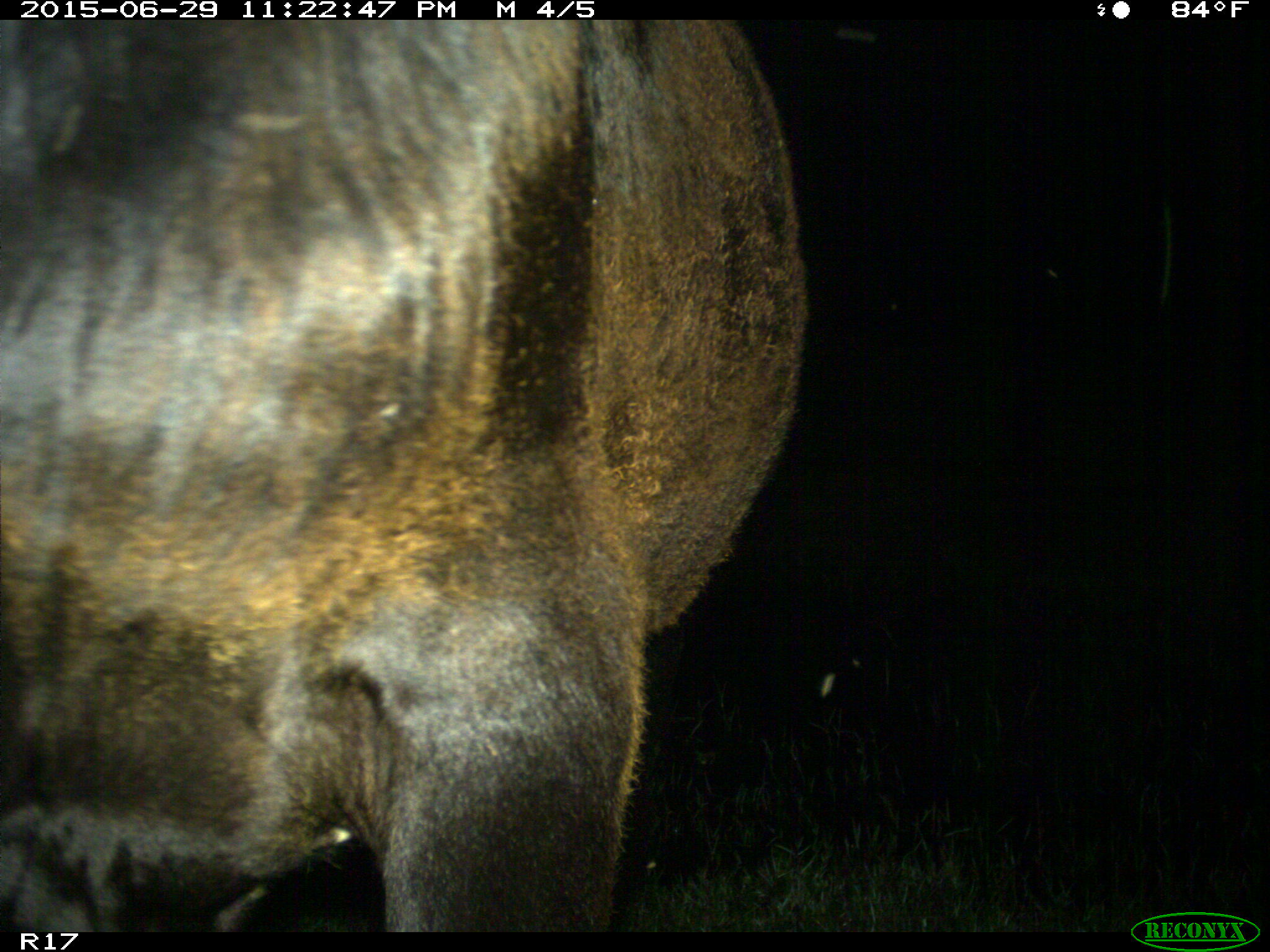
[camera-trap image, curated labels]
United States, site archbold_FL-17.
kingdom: Animalia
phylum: Chordata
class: Mammalia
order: Artiodactyla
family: Bovidae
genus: Bos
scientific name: Bos taurus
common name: domestic cow